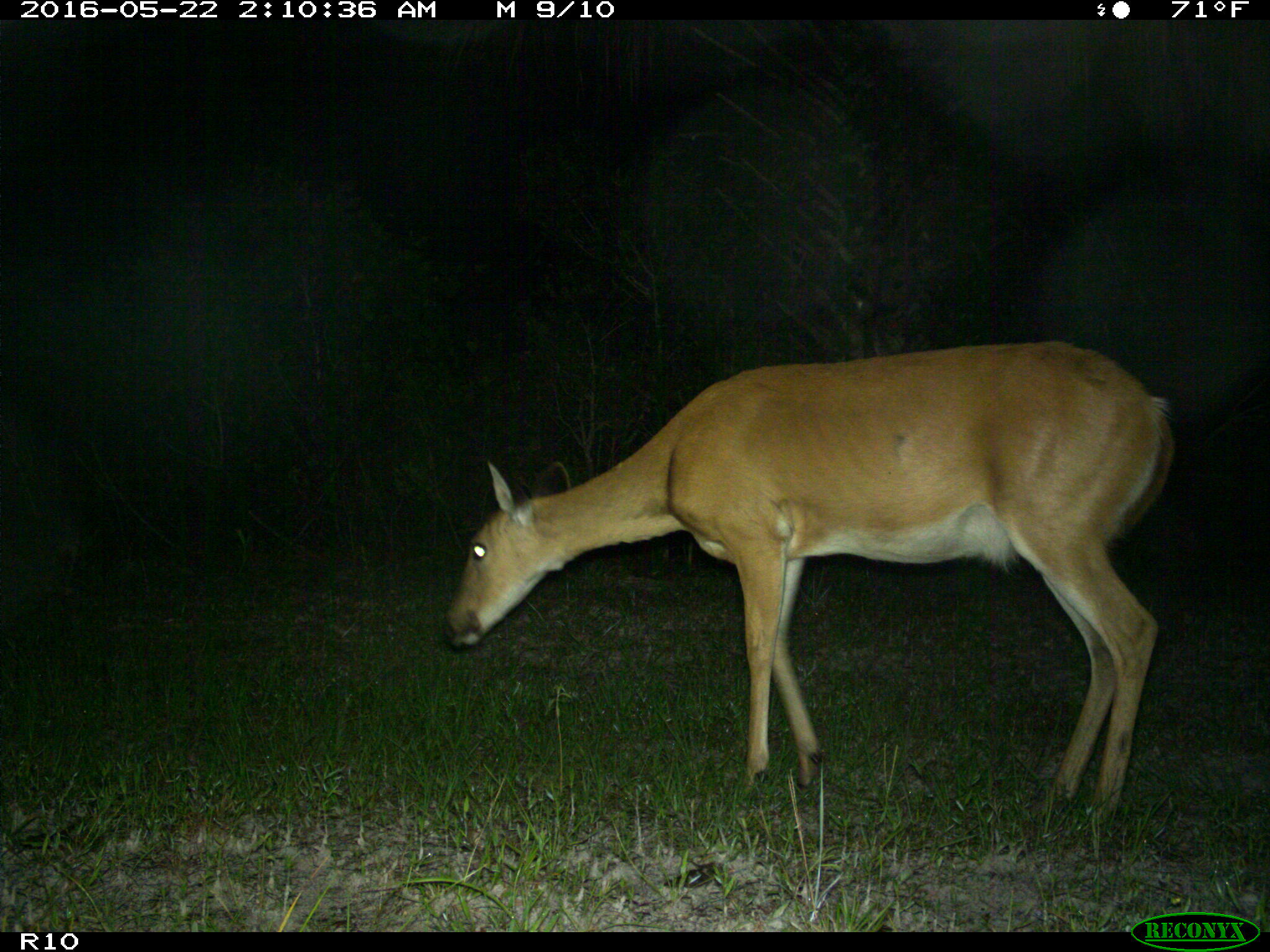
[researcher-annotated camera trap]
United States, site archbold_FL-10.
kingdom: Animalia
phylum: Chordata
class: Mammalia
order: Artiodactyla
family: Cervidae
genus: Odocoileus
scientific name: Odocoileus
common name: deer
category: unidentified deer